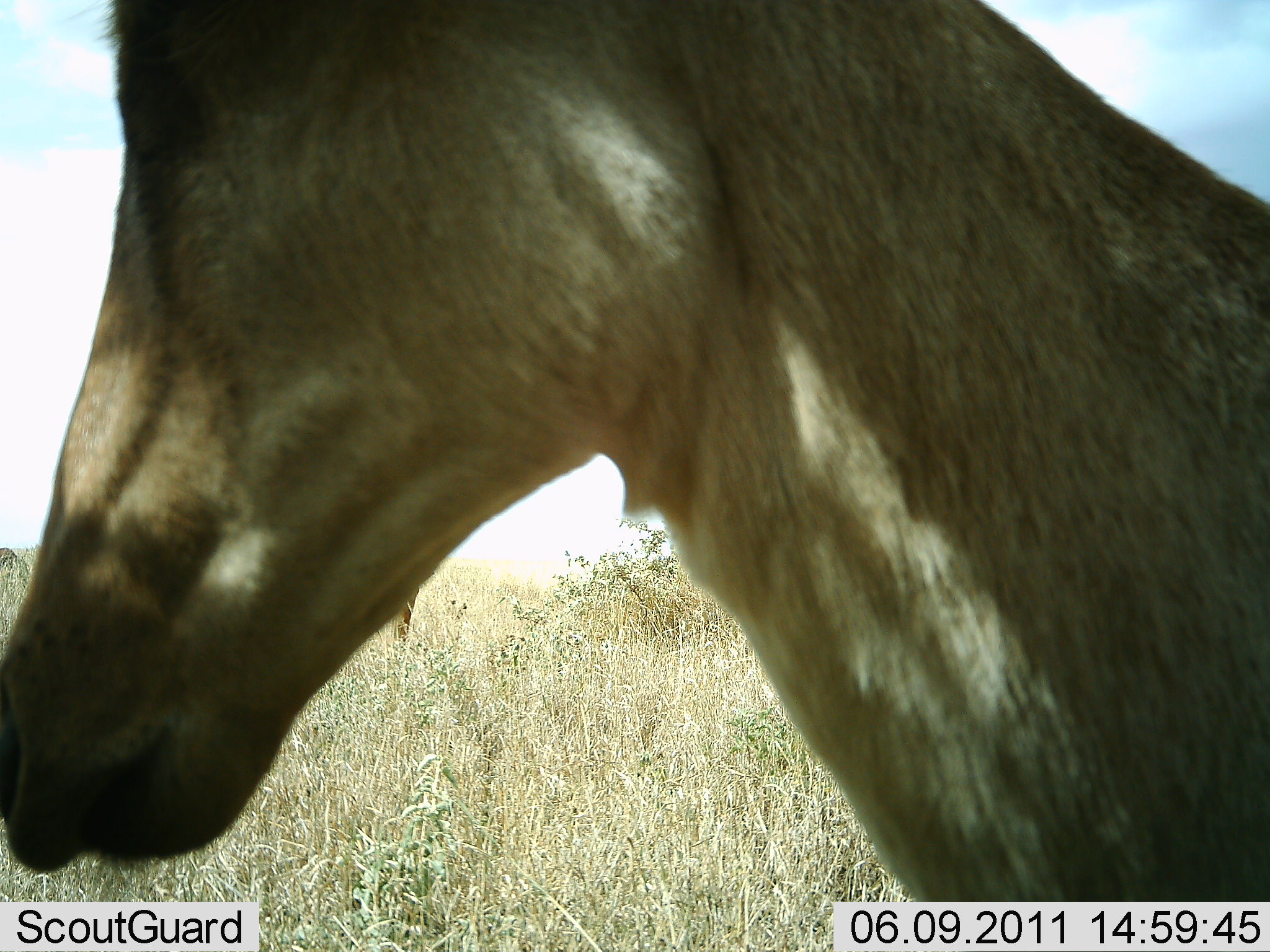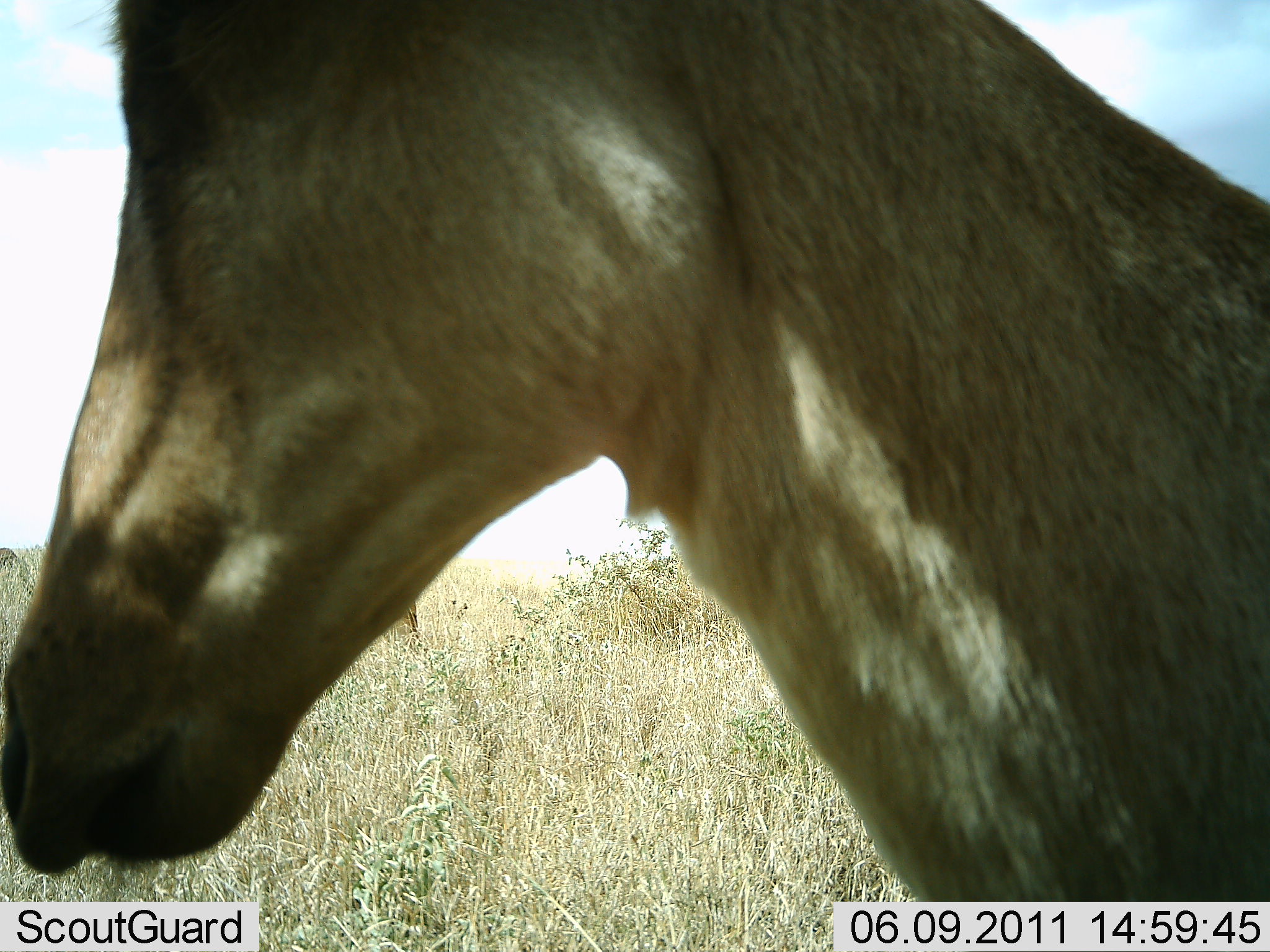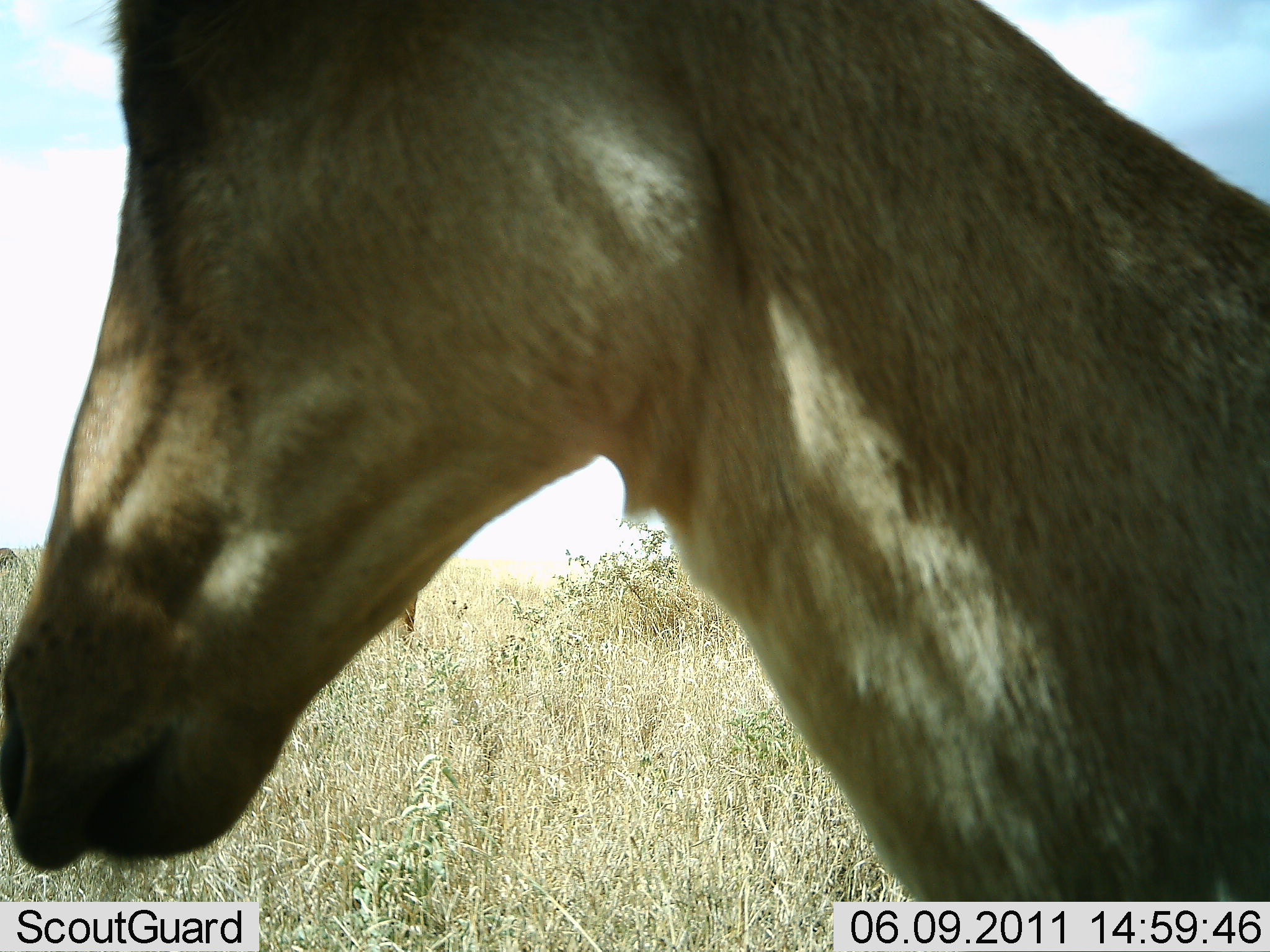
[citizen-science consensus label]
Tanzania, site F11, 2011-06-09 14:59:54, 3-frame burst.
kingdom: Animalia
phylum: Chordata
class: Mammalia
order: Artiodactyla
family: Bovidae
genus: Alcelaphus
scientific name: Alcelaphus buselaphus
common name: hartebeest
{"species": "hartebeest (Alcelaphus buselaphus)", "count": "1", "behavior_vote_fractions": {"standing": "100%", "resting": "0%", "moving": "0%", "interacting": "0%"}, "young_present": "0%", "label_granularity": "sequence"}